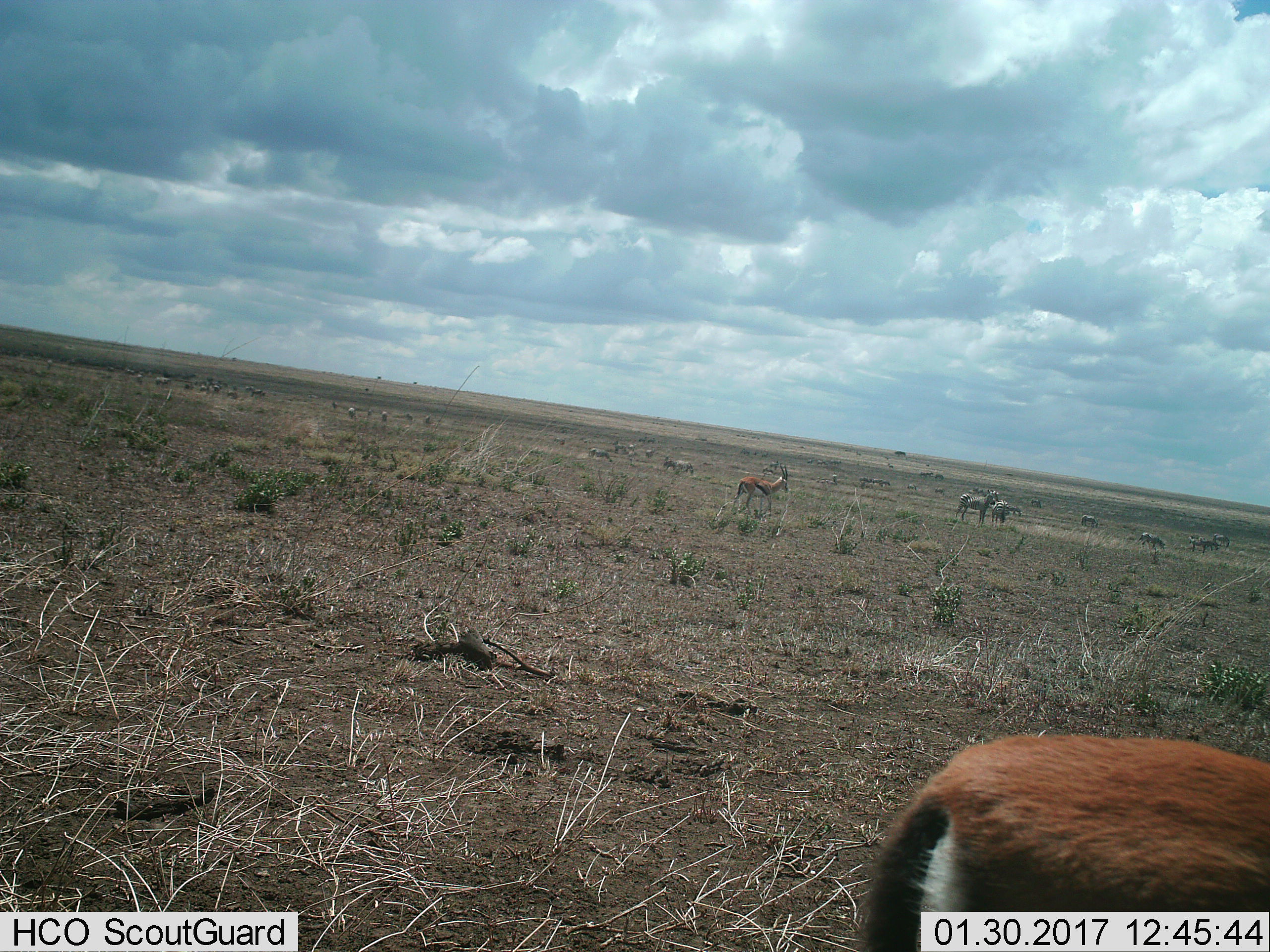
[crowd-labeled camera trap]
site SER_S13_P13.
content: unidentified animal